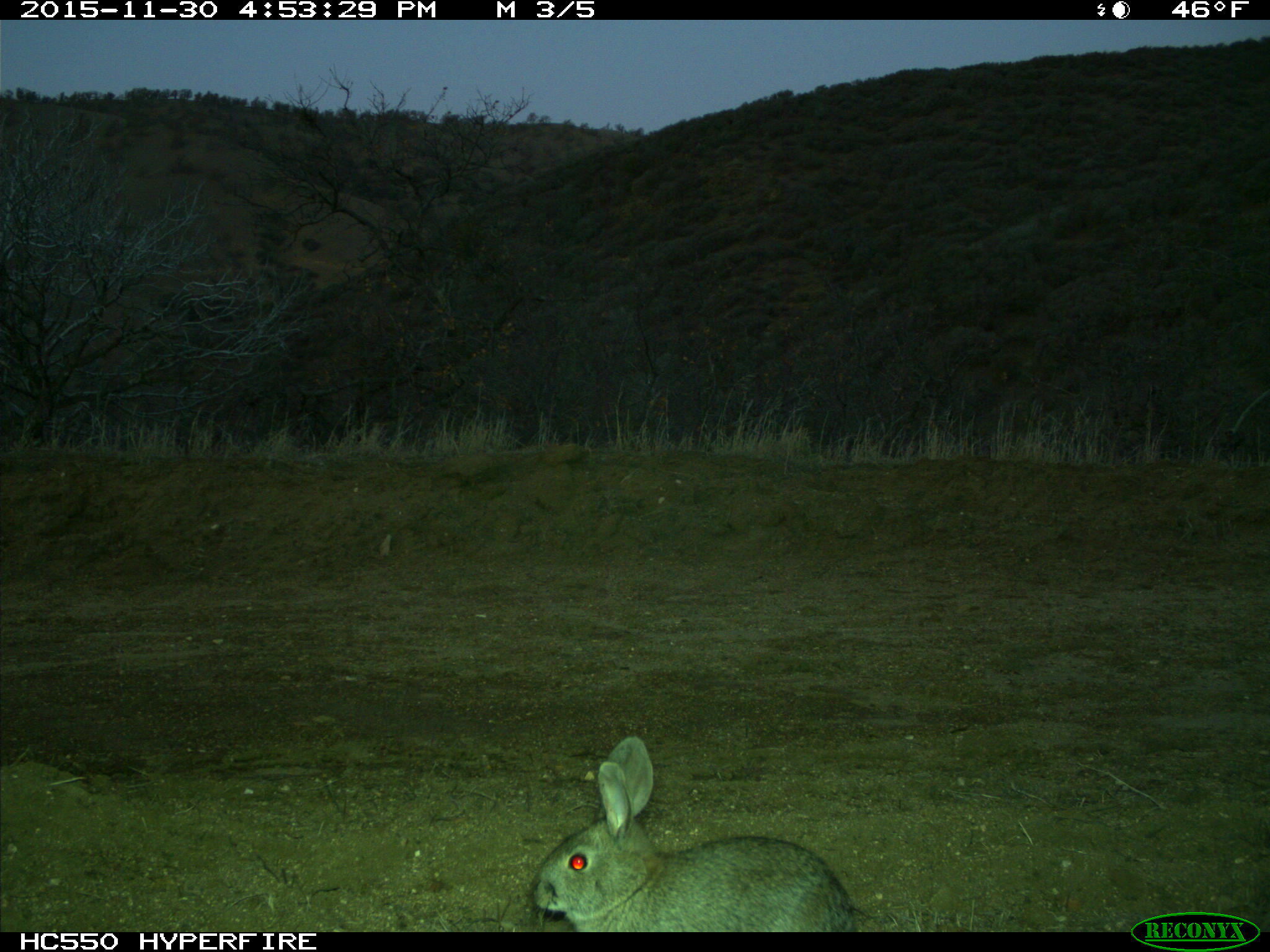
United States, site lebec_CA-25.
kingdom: Animalia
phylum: Chordata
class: Mammalia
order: Lagomorpha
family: Leporidae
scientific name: Leporidae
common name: rabbits and hares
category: unidentified rabbit